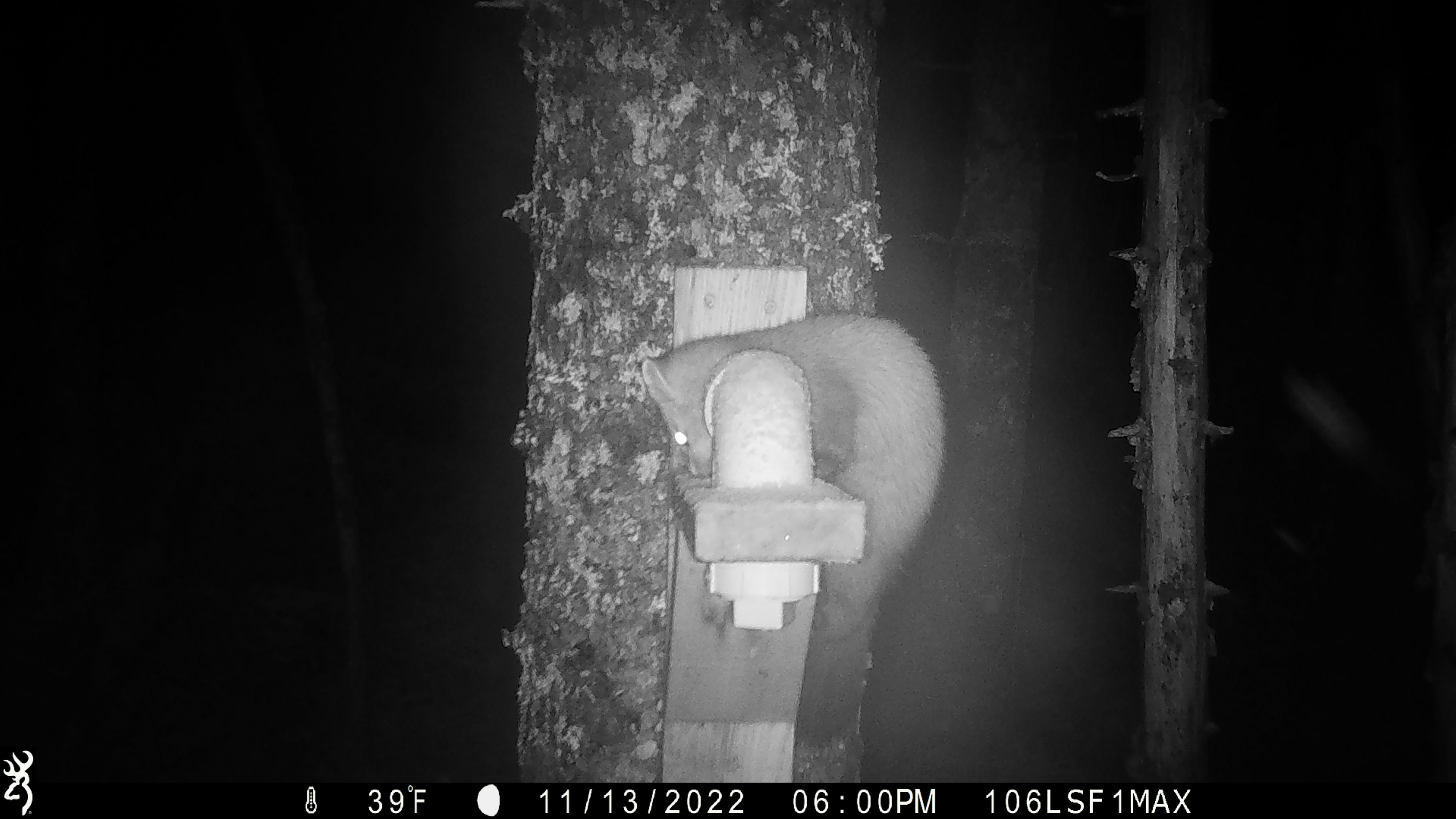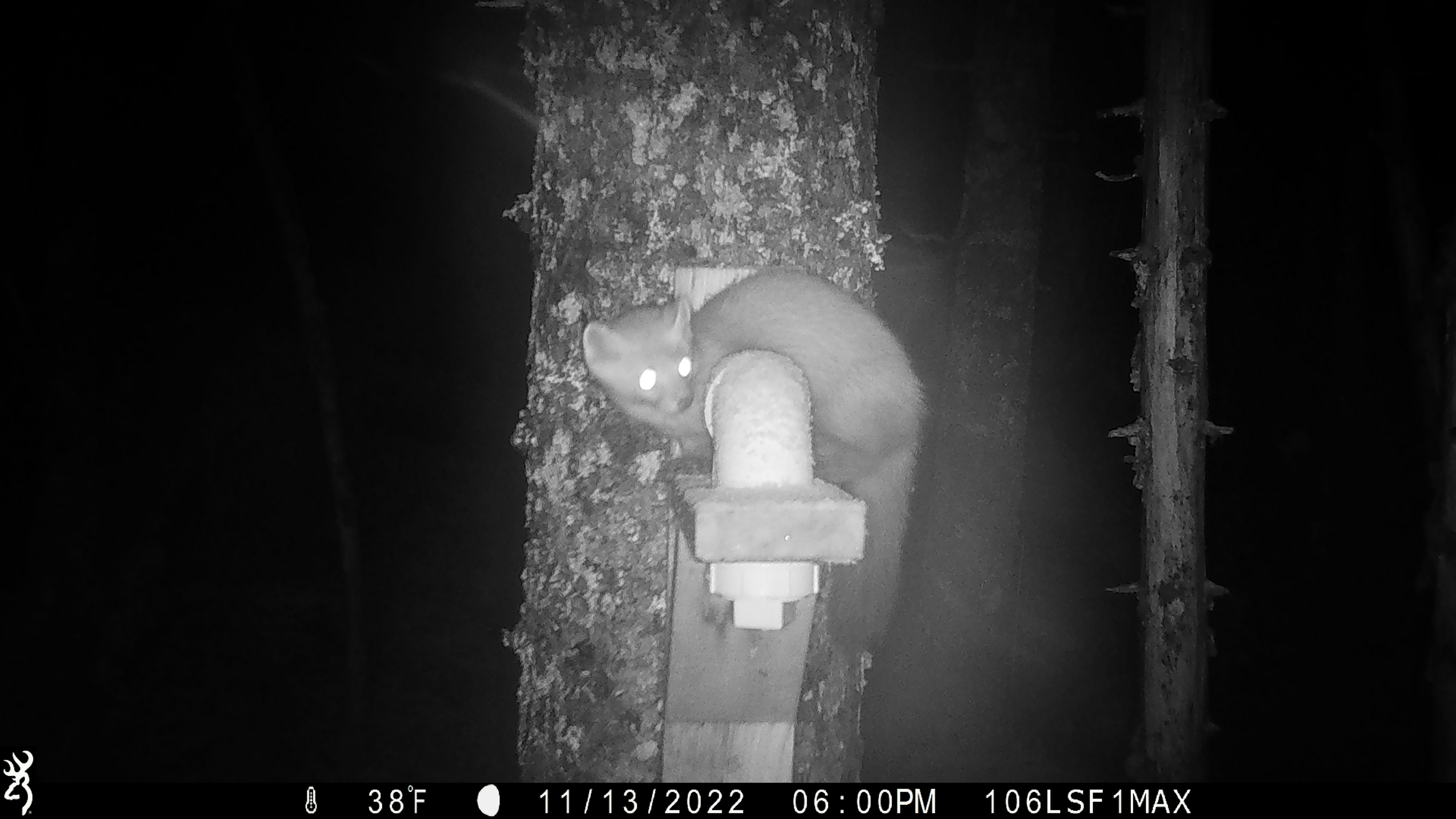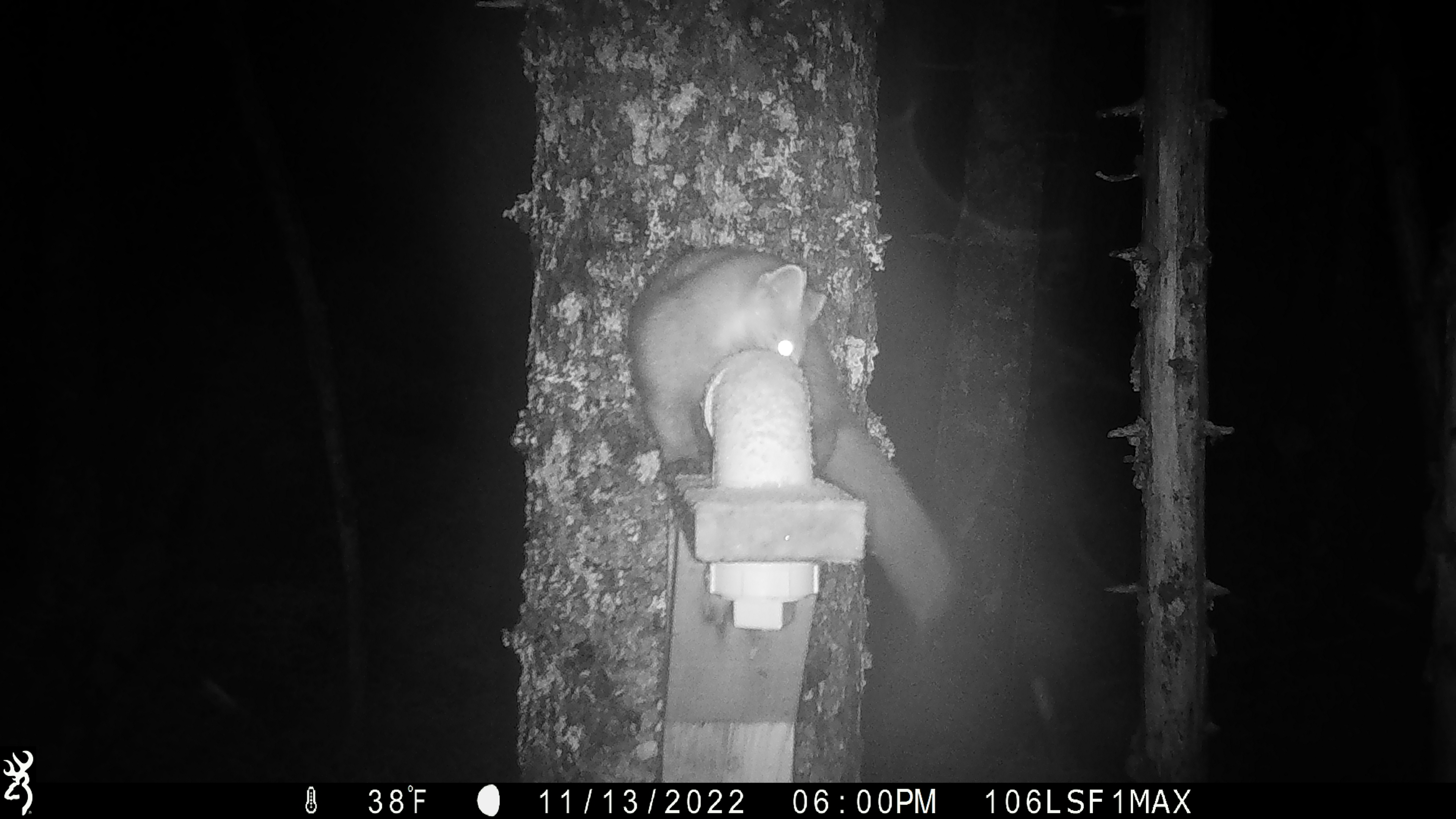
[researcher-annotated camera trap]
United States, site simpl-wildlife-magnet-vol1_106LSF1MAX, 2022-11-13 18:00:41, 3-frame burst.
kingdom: Animalia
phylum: Chordata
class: Mammalia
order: Carnivora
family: Mustelidae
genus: Martes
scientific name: Martes americana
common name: american marten